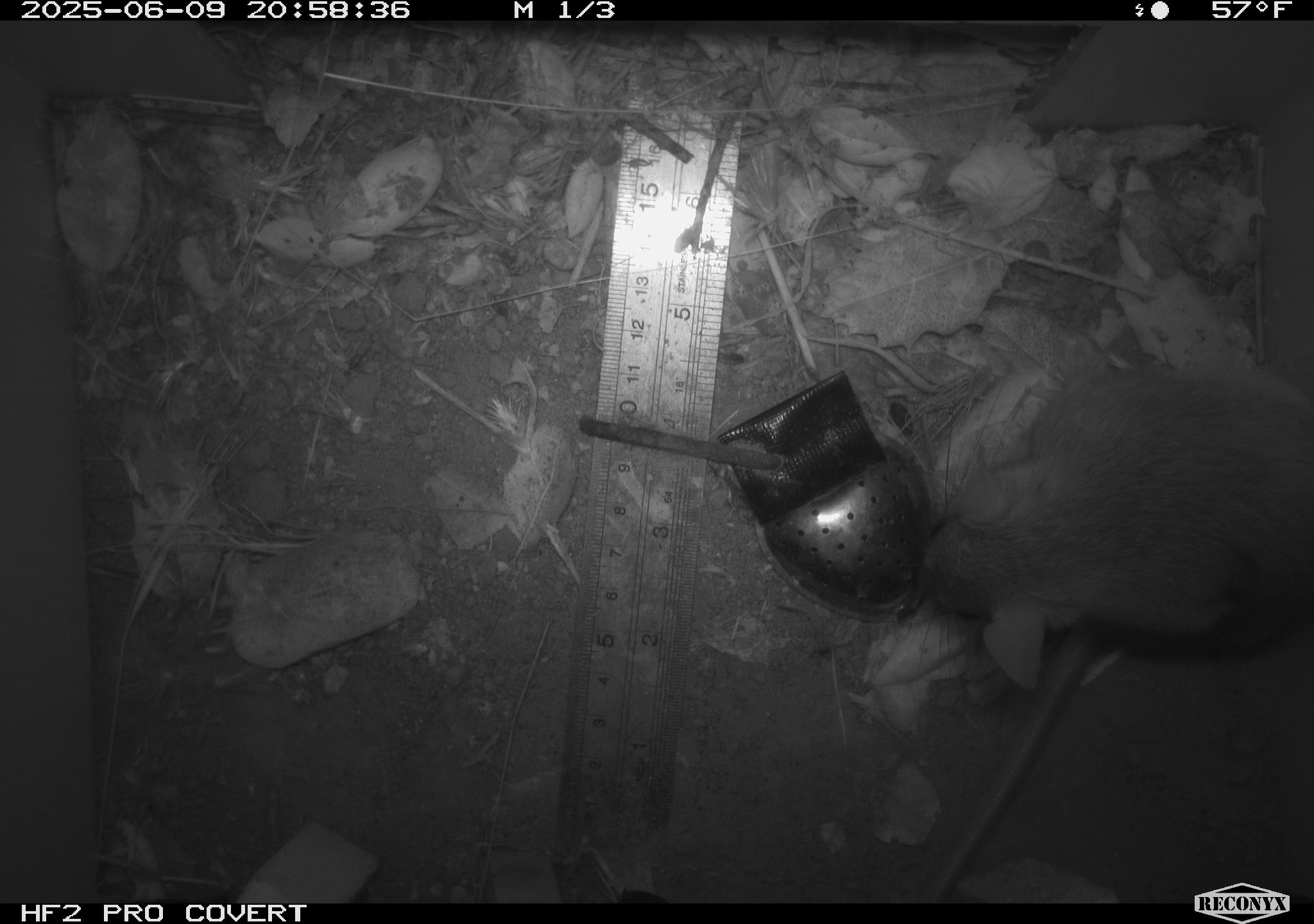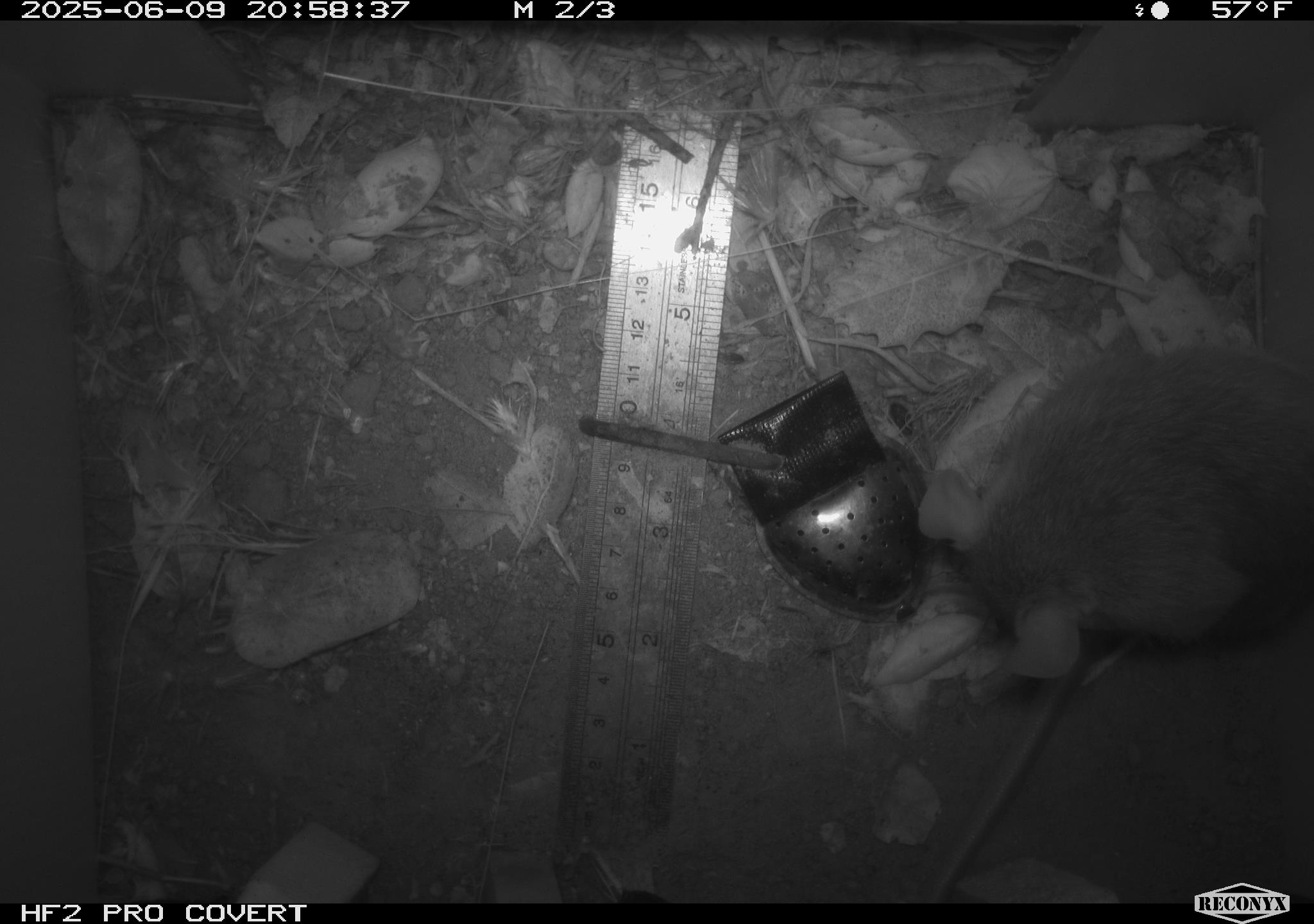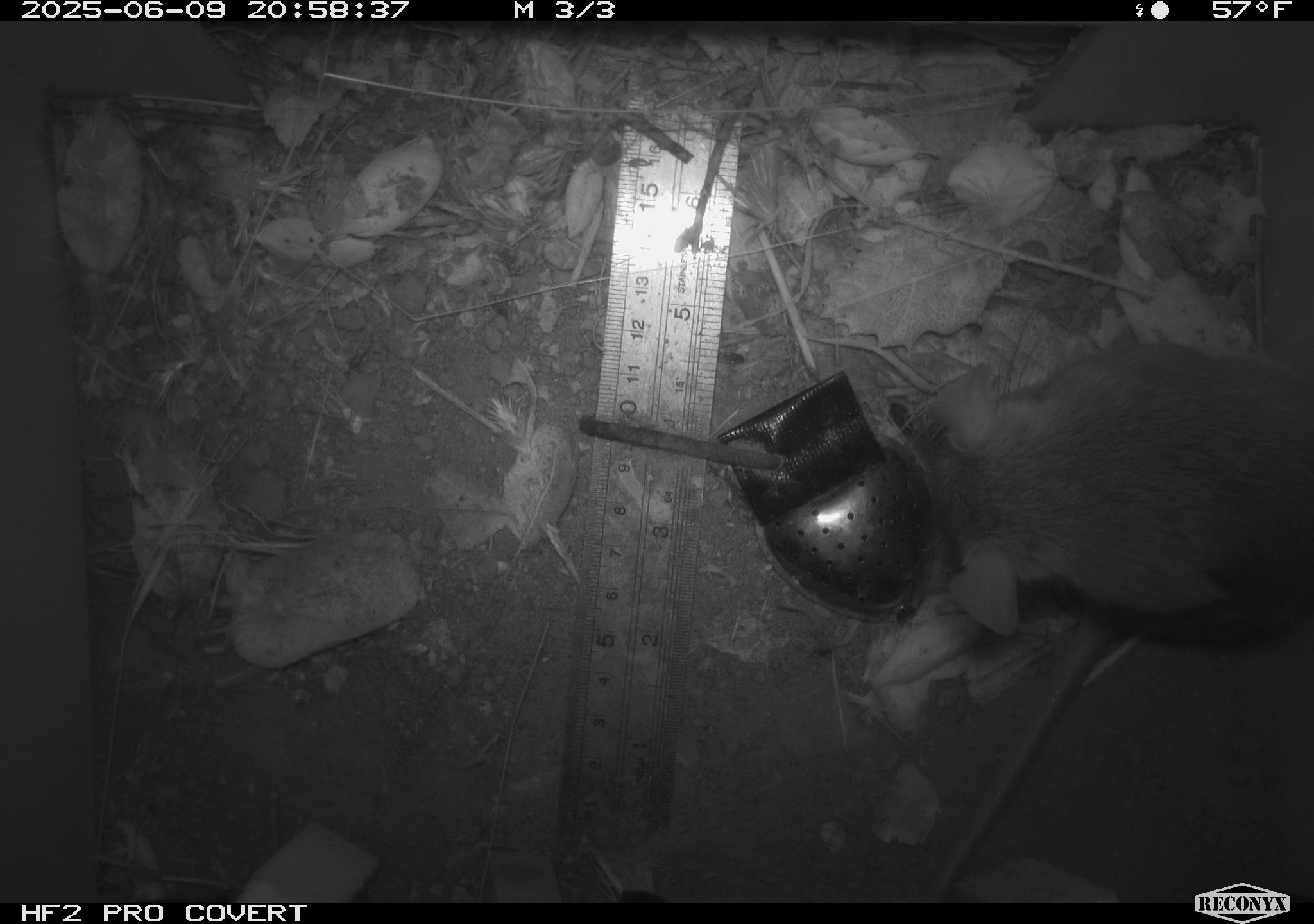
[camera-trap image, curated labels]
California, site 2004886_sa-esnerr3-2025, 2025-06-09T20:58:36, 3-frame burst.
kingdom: Animalia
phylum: Chordata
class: Mammalia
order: Rodentia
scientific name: Rodentia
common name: rodent